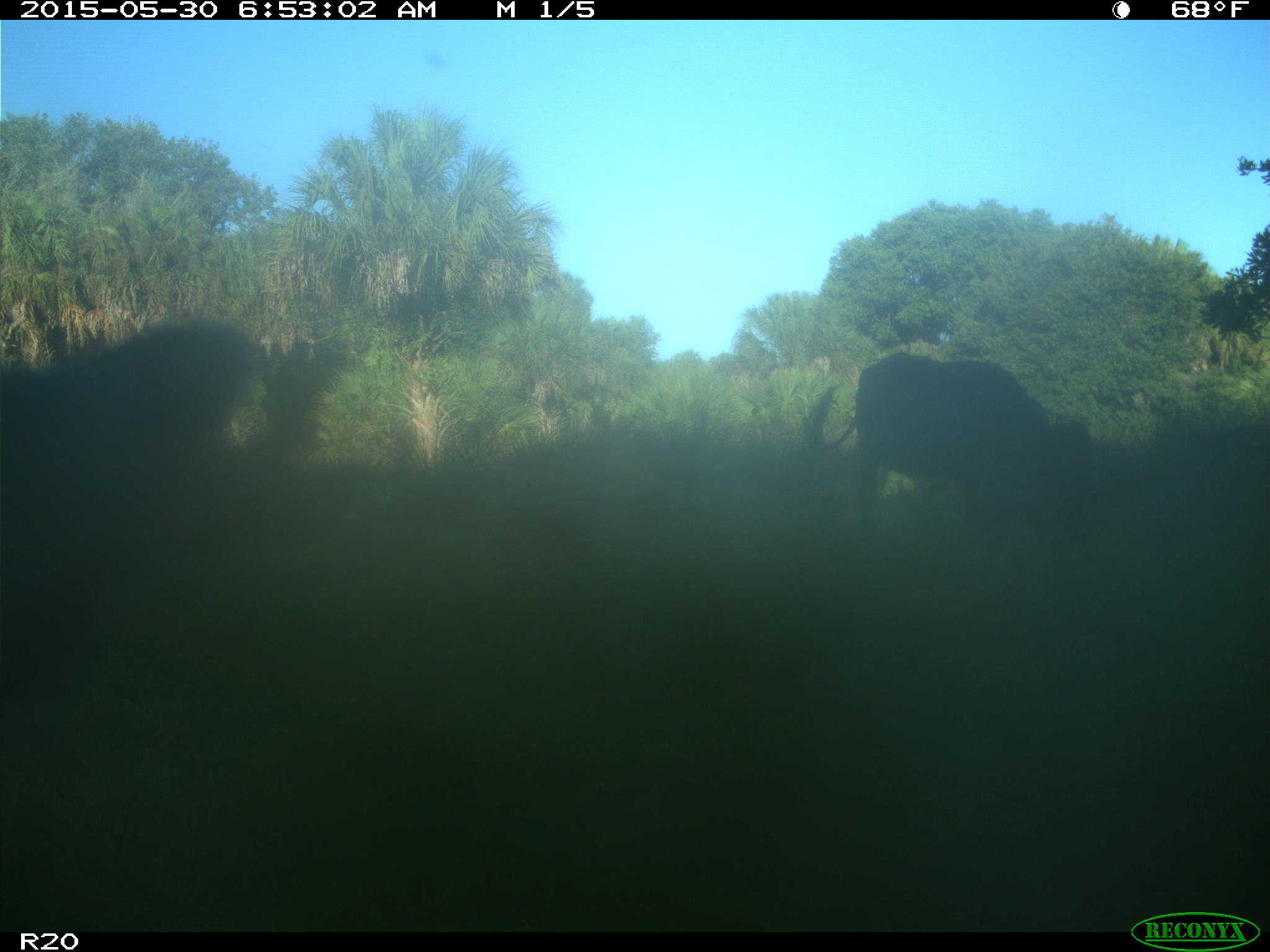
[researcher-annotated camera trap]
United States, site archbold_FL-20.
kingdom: Animalia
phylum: Chordata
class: Mammalia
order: Artiodactyla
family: Bovidae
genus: Bos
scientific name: Bos taurus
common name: domestic cow